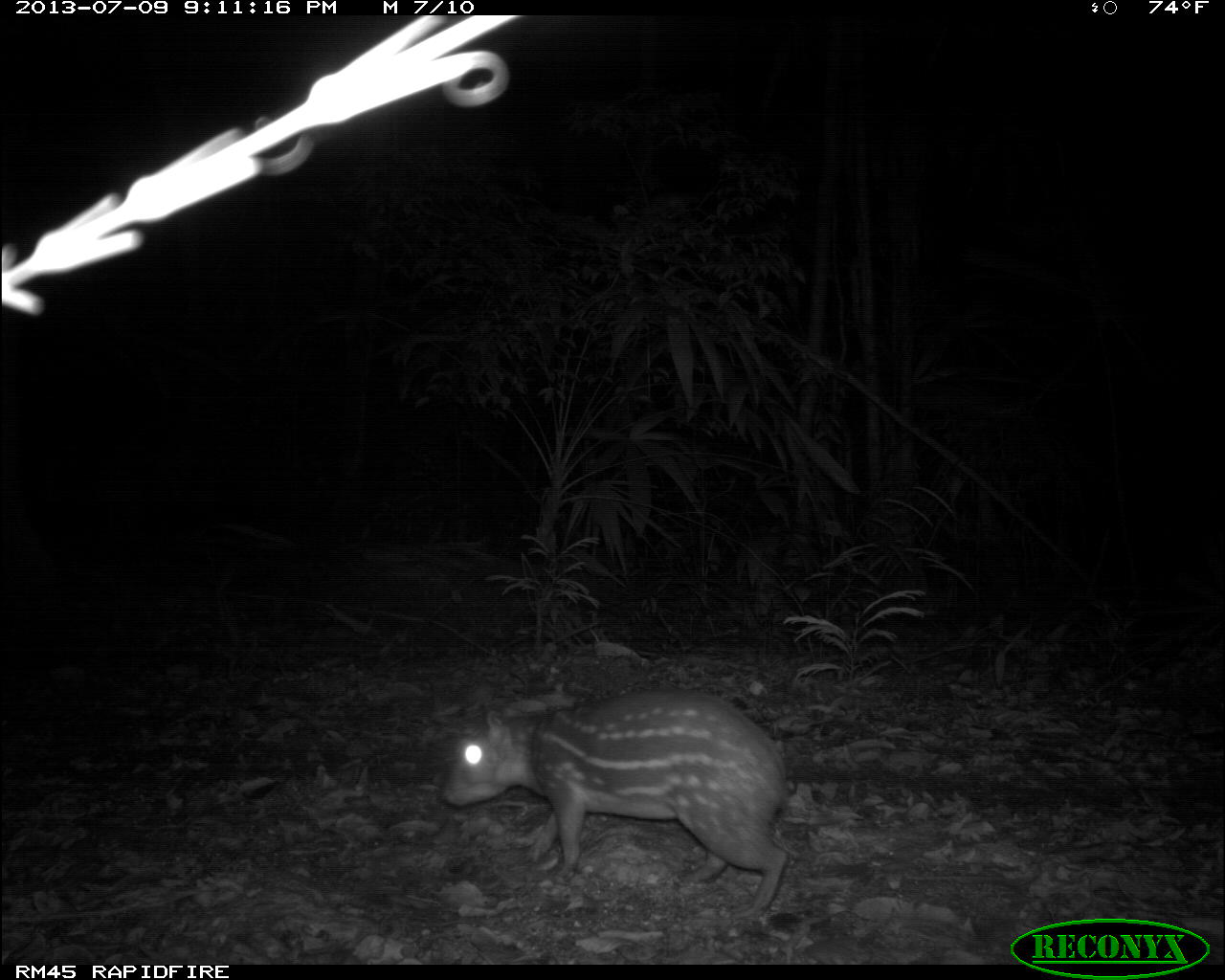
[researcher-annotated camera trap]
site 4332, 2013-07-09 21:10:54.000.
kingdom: Animalia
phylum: Chordata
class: Mammalia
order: Rodentia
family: Cuniculidae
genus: Cuniculus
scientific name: Cuniculus paca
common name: lowland paca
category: agouti paca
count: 1